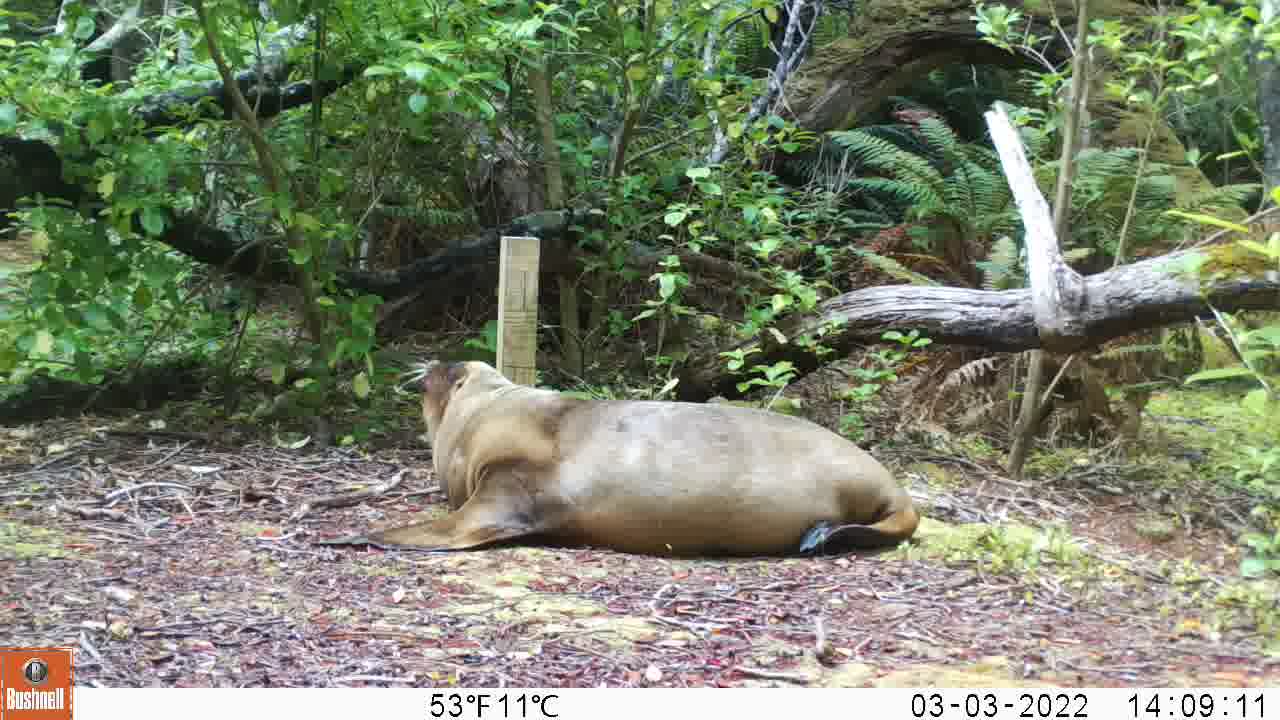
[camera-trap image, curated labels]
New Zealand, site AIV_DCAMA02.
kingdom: Animalia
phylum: Chordata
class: Mammalia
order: Carnivora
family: Otariidae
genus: Phocarctos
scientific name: Phocarctos hookeri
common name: new zealand sea lion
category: sealion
Sealion (new zealand sea lion) (Phocarctos hookeri).